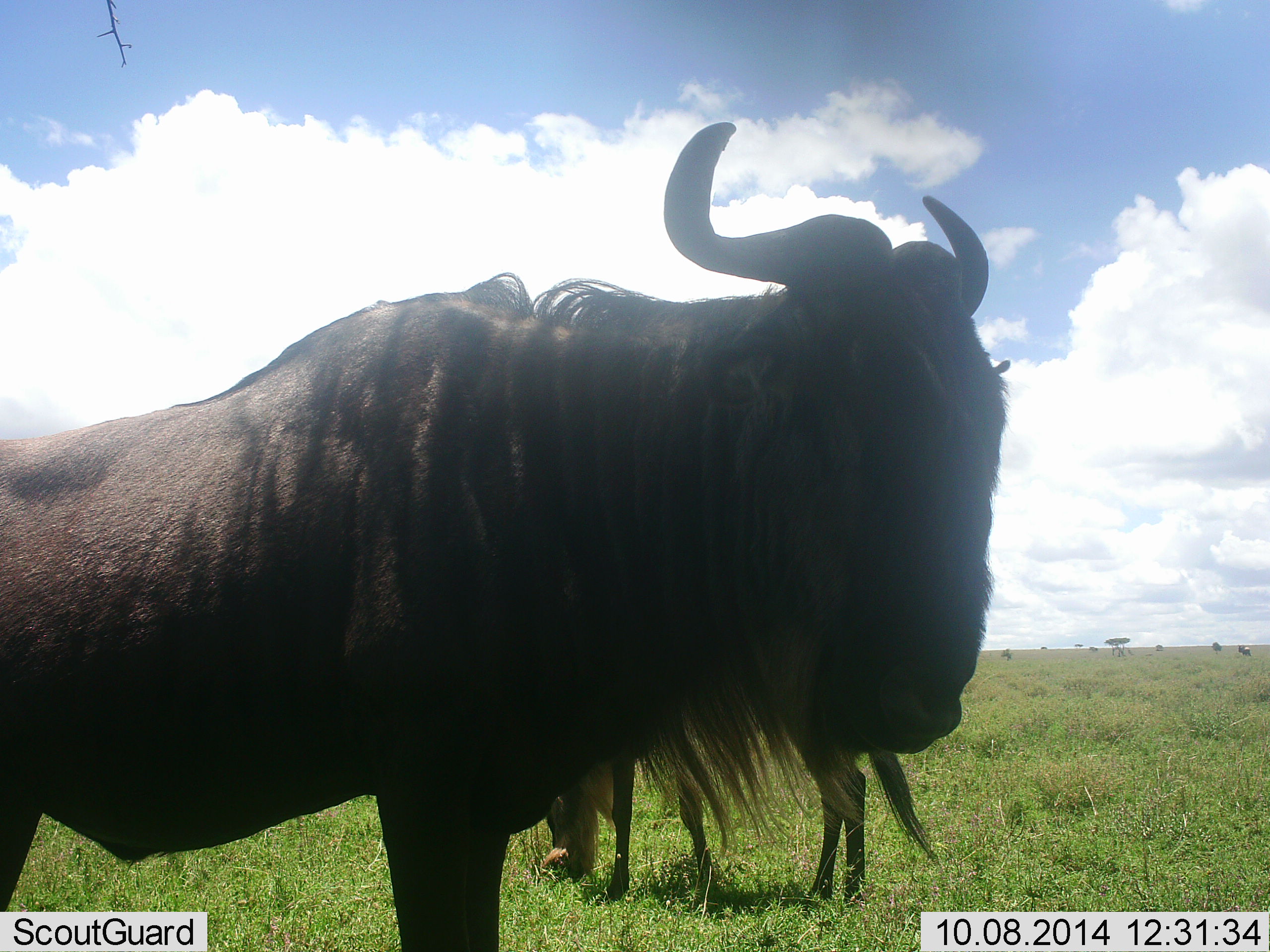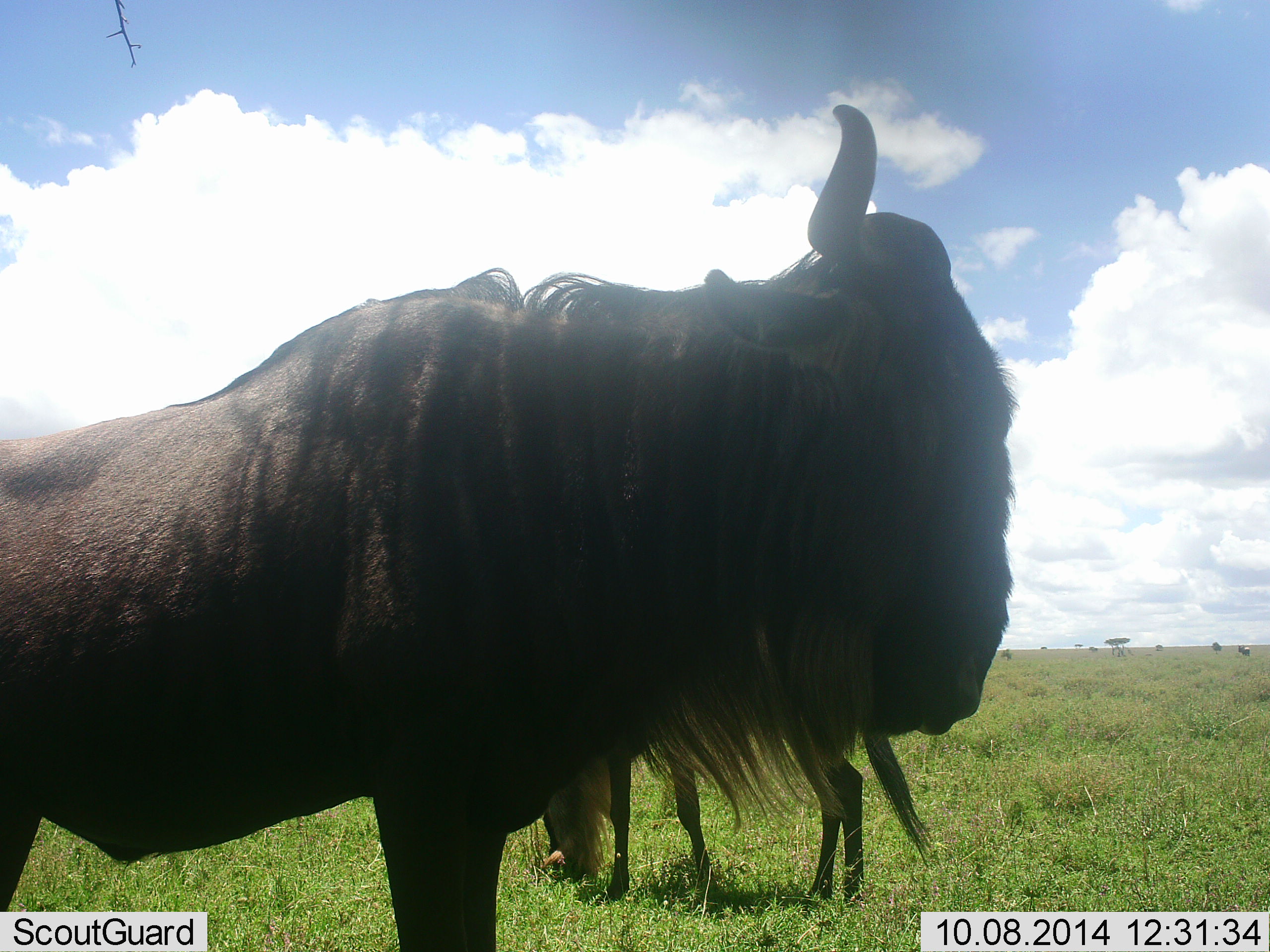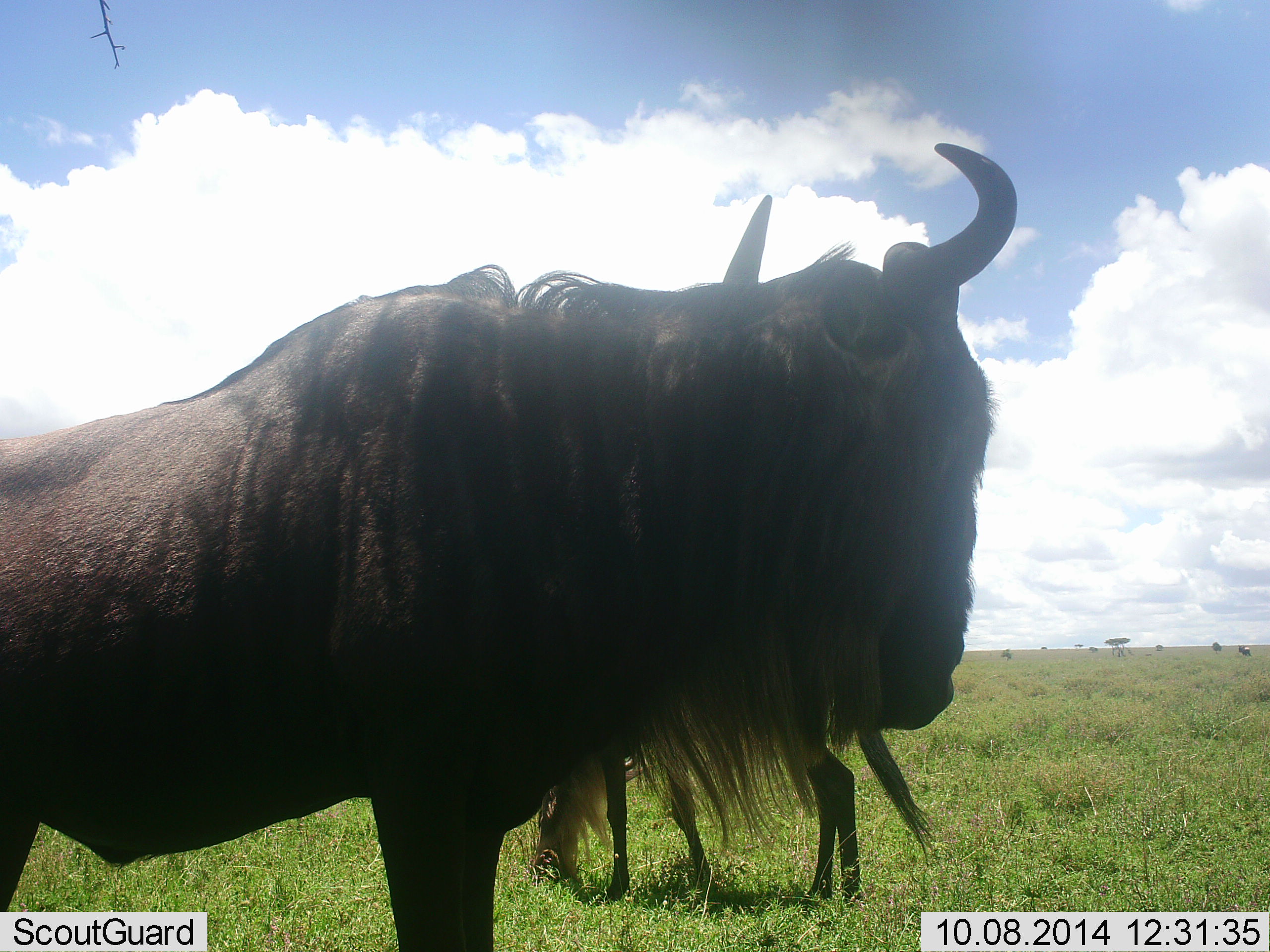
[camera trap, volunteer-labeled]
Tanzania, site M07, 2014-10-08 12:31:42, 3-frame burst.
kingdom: Animalia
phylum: Chordata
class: Mammalia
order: Artiodactyla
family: Bovidae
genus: Connochaetes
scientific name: Connochaetes taurinus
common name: blue wildebeest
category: wildebeest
Wildebeest (blue wildebeest) (Connochaetes taurinus), count 2. Behavior (volunteer vote fractions): standing 90%, resting 0%, moving 10%, interacting 0%. Young present (vote fraction): 0%. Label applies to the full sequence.